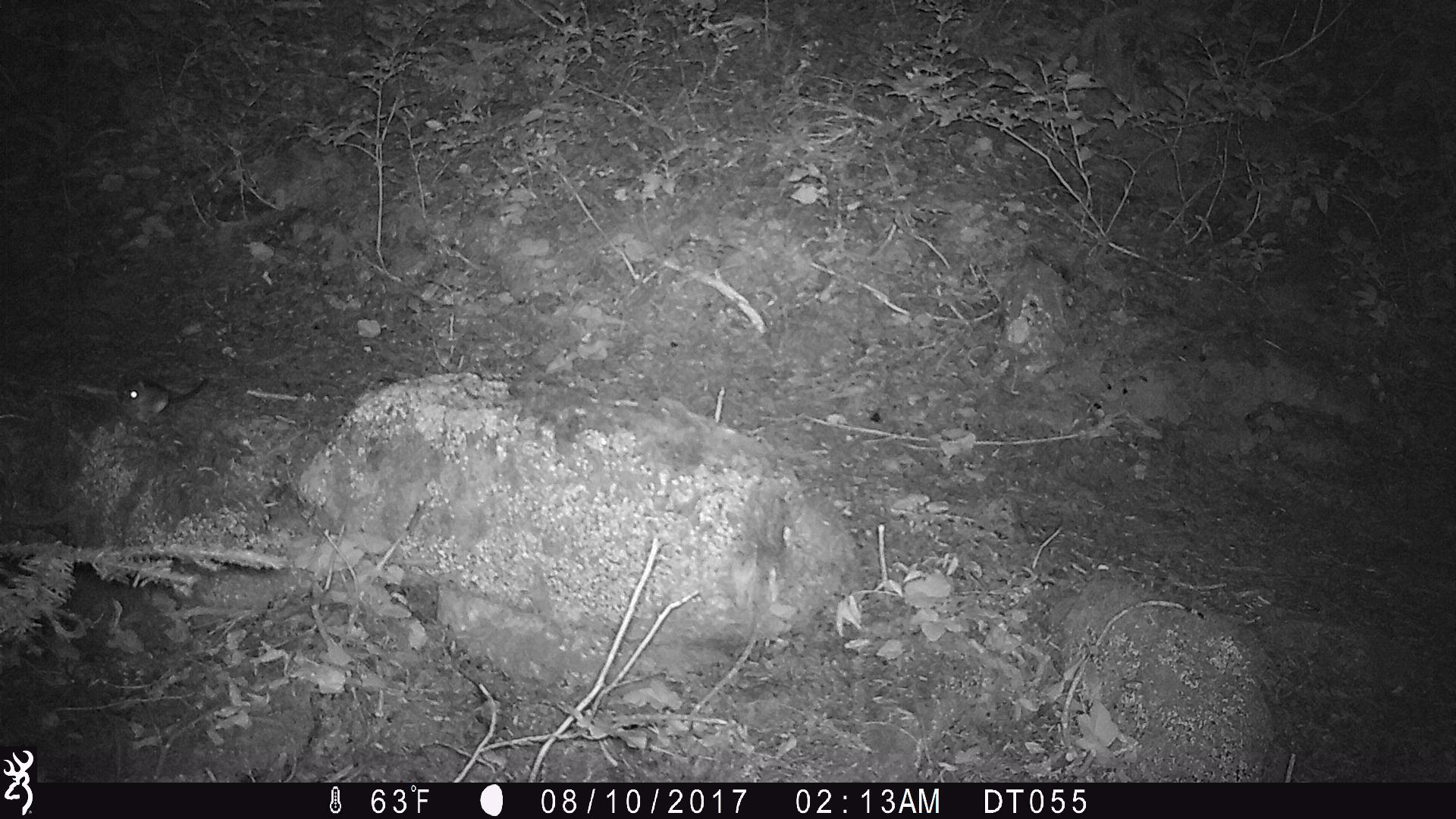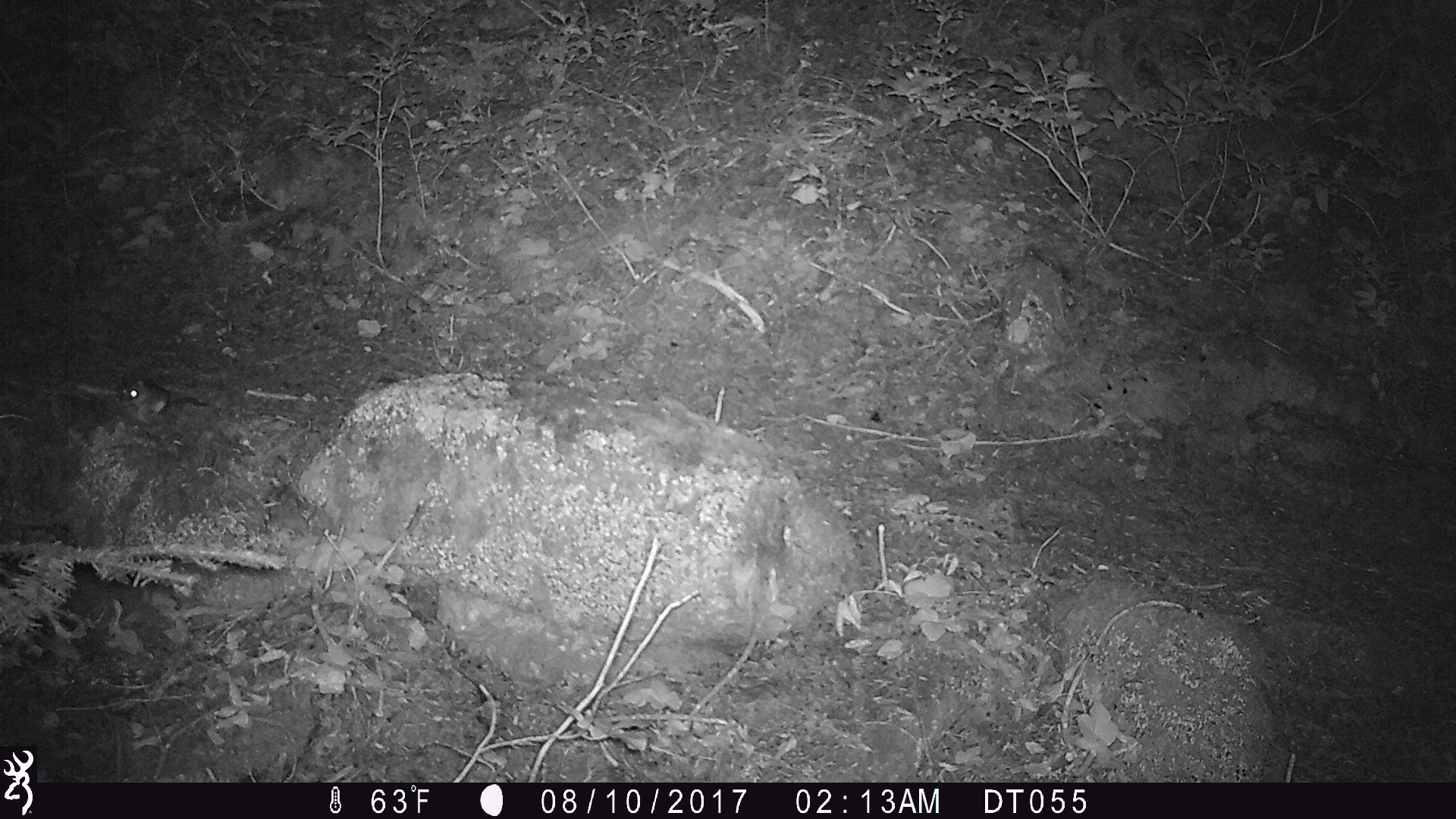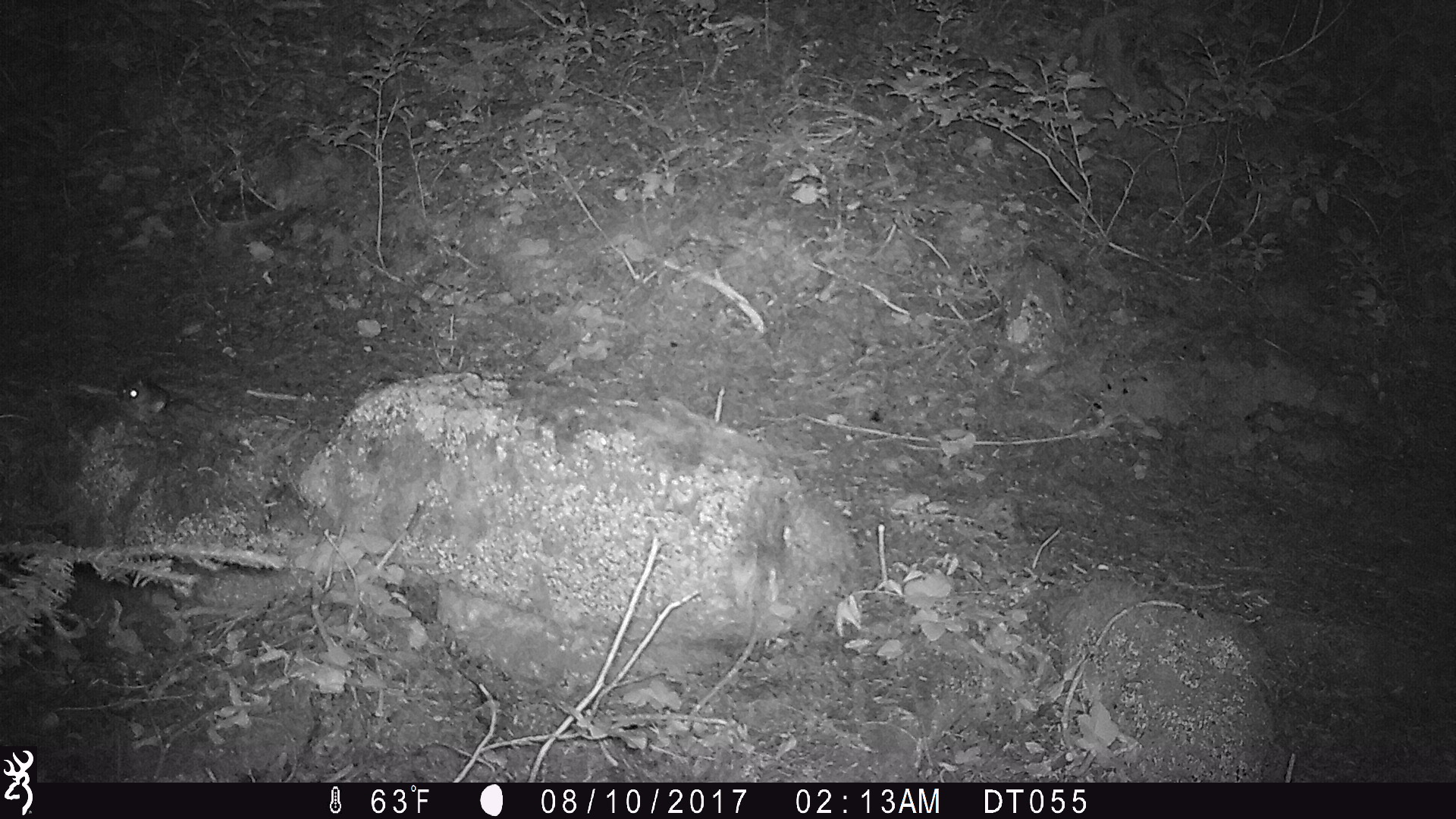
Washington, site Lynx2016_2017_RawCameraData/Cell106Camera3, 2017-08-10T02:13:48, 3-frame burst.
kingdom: Animalia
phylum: Chordata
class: Mammalia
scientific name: Mammalia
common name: small mammal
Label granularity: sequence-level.